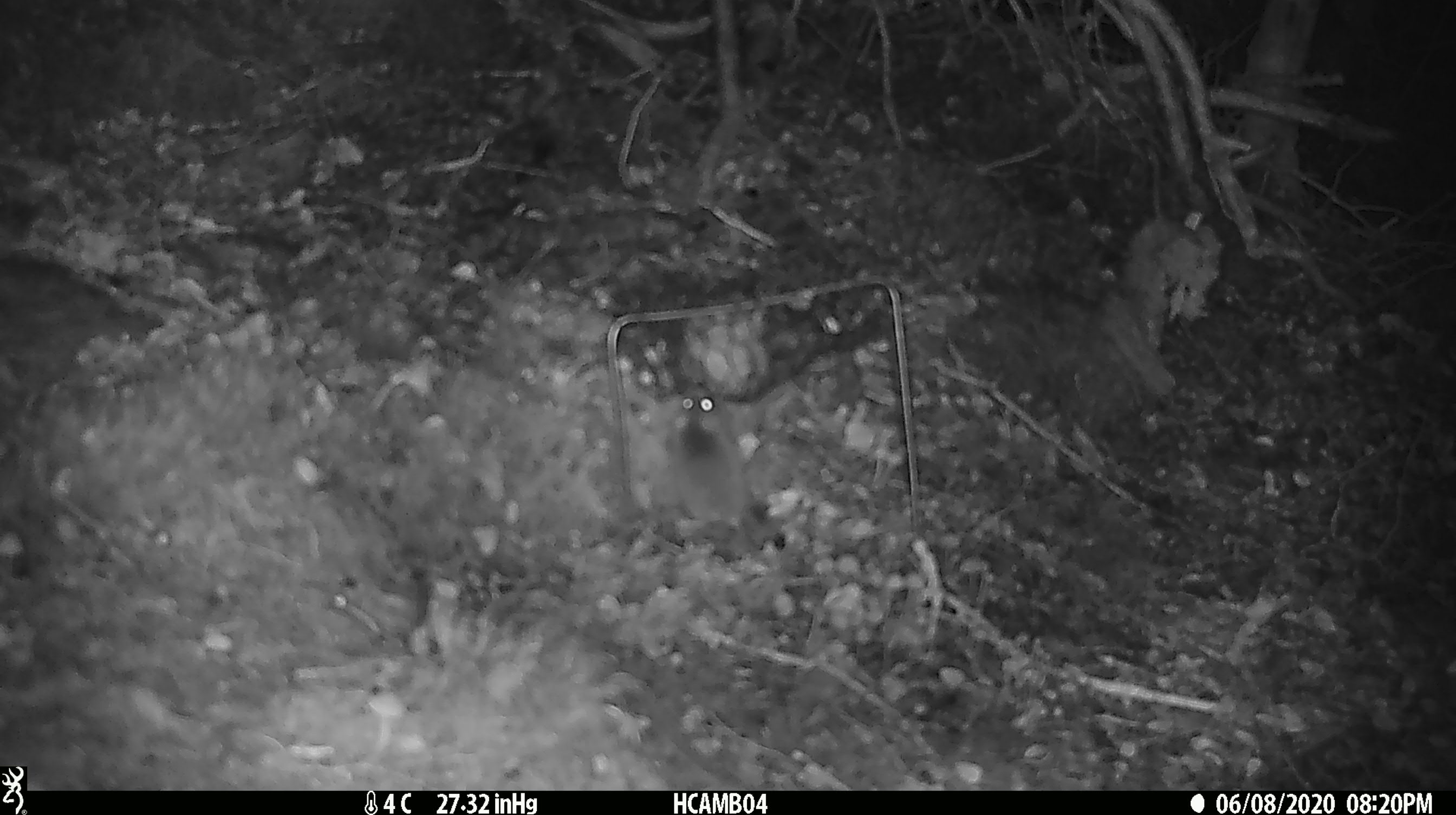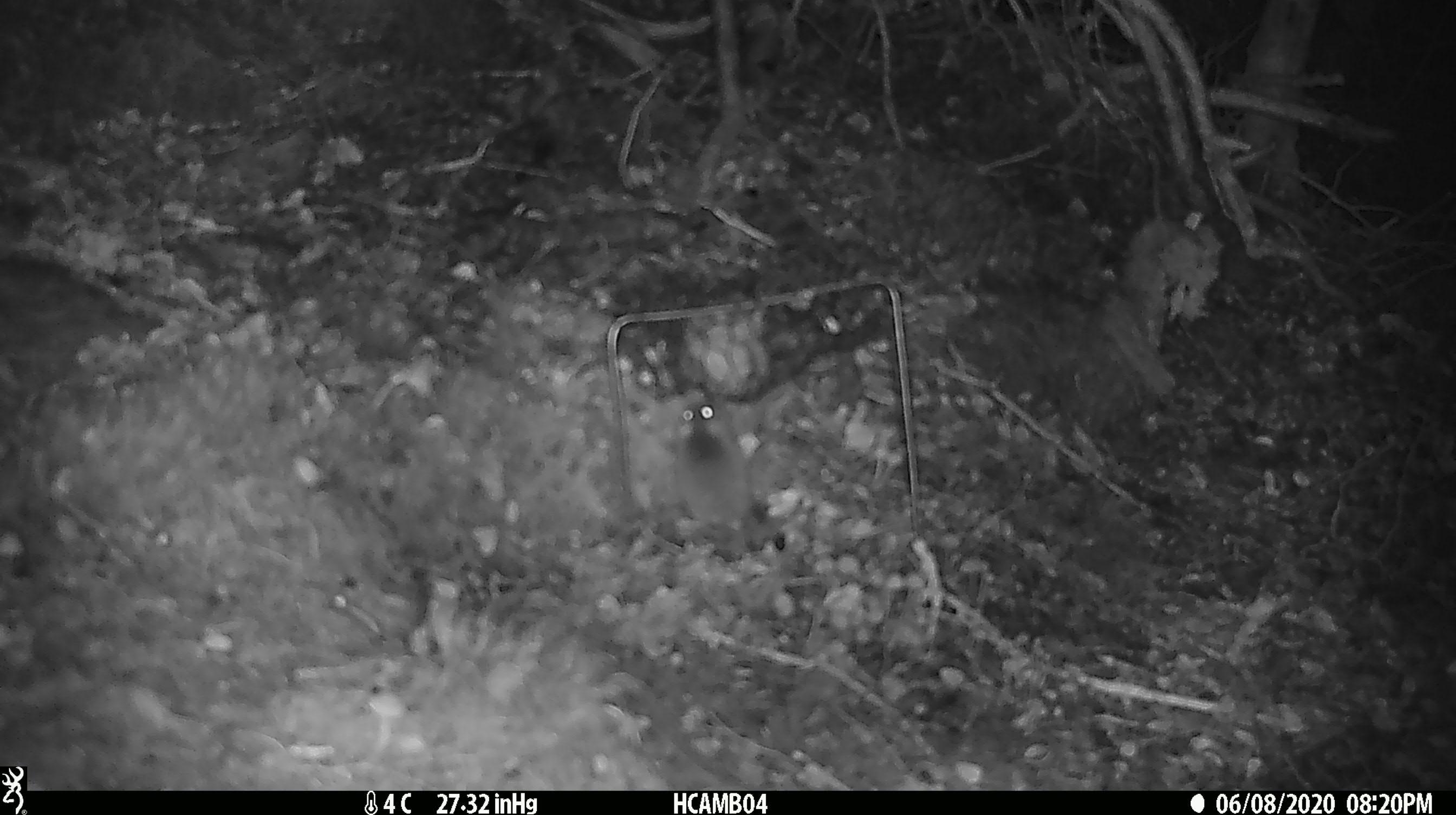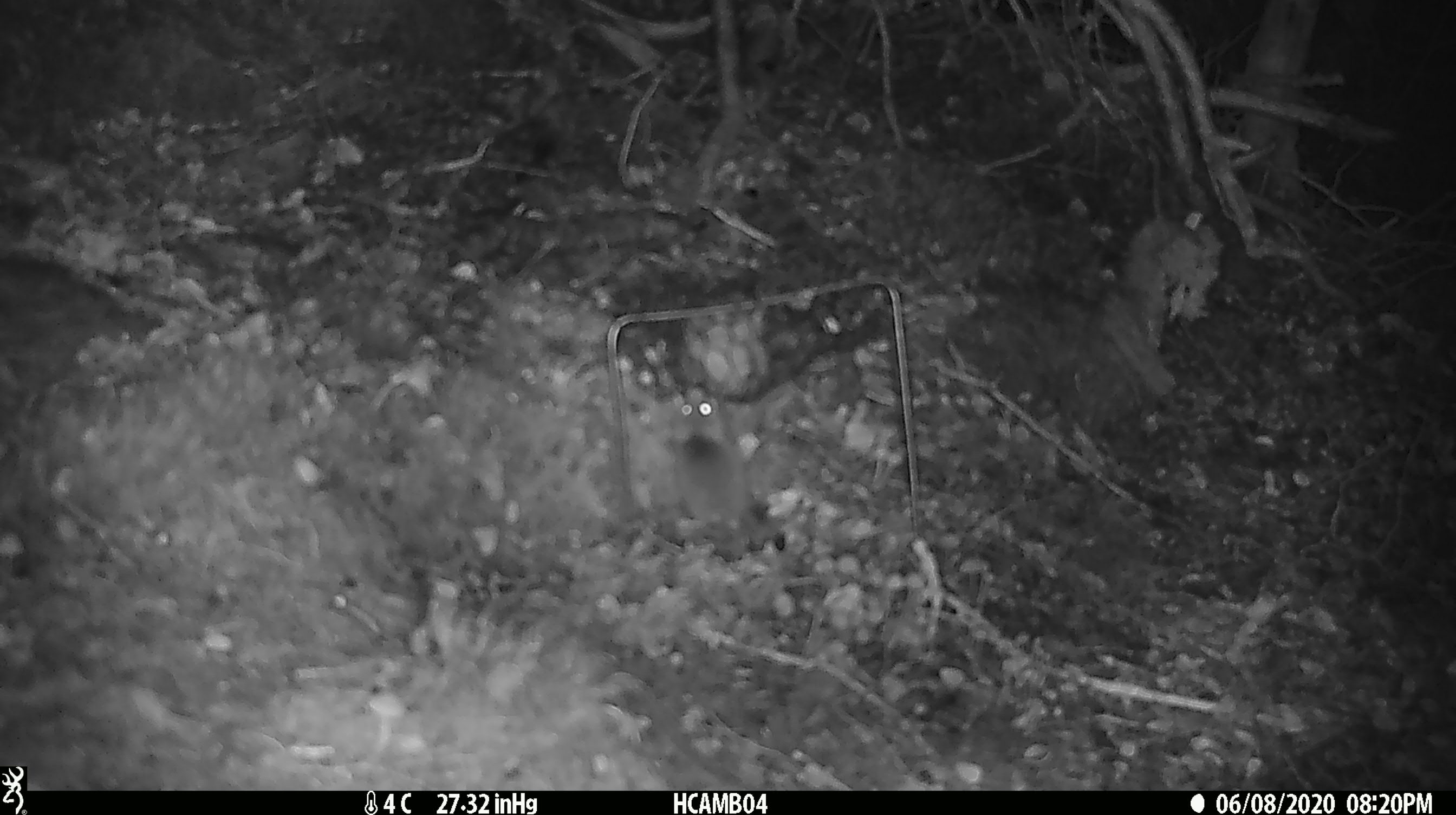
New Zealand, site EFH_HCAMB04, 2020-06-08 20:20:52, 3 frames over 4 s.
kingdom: Animalia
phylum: Chordata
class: Mammalia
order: Rodentia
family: Muridae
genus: Mus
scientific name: Mus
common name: mouse